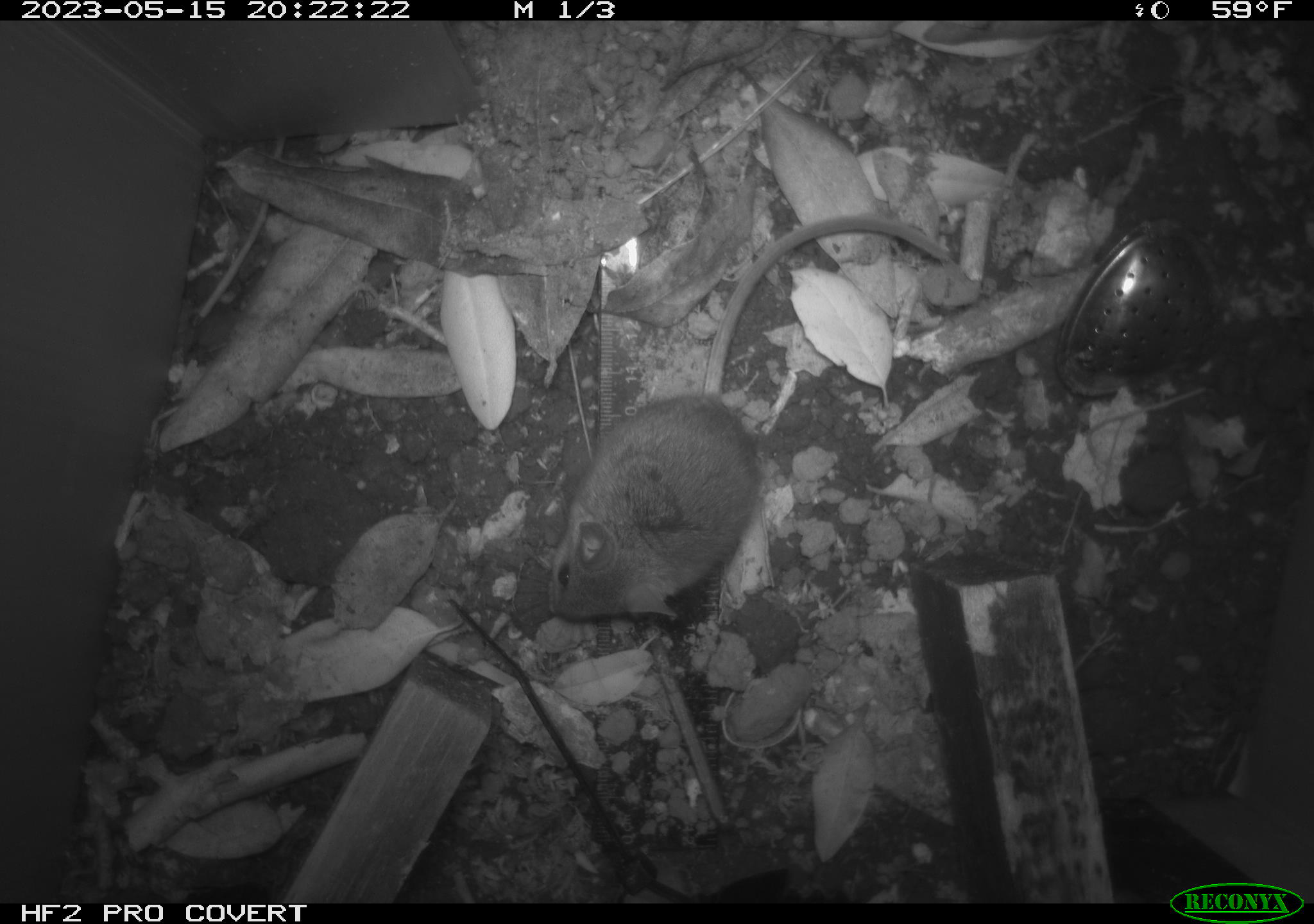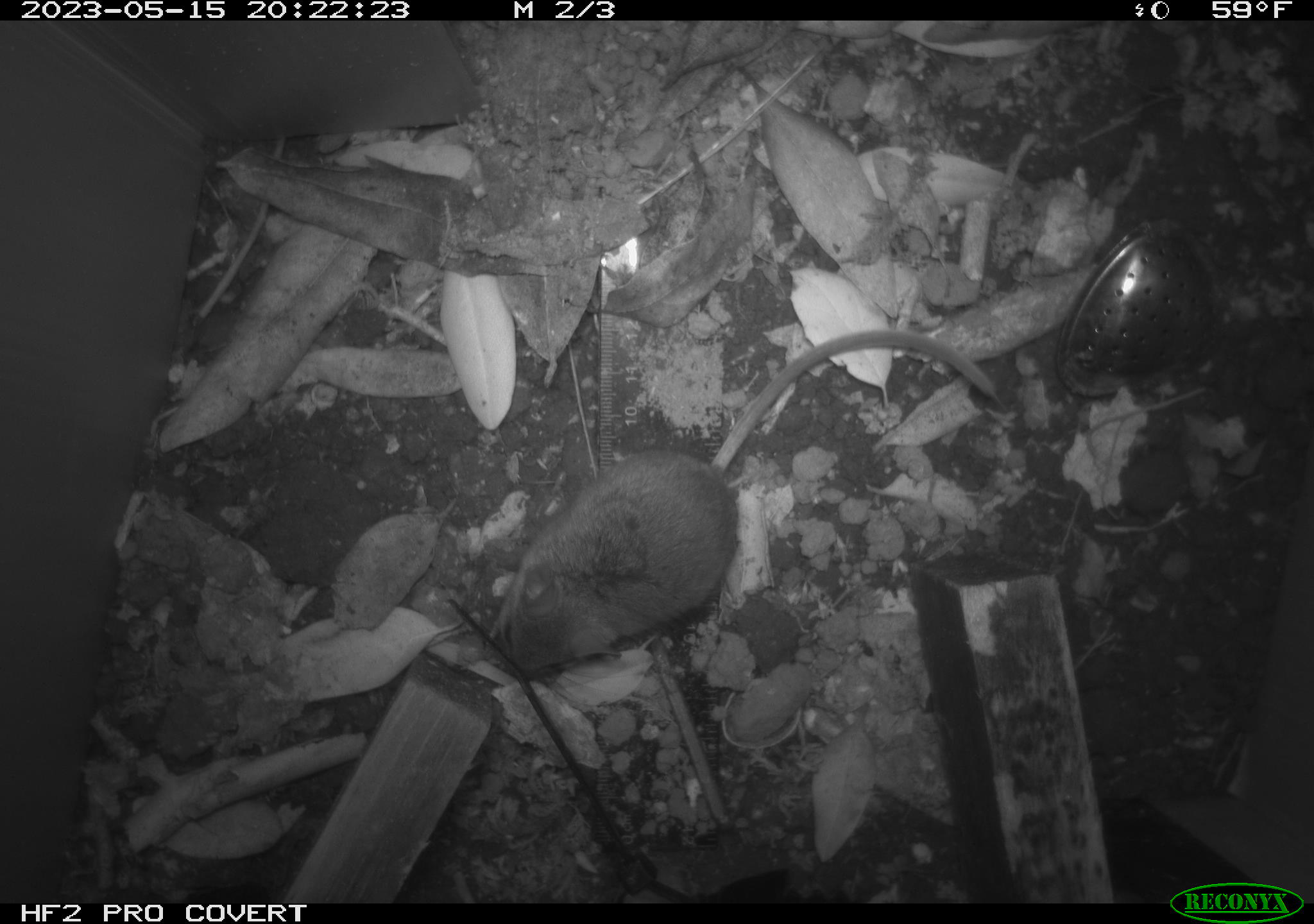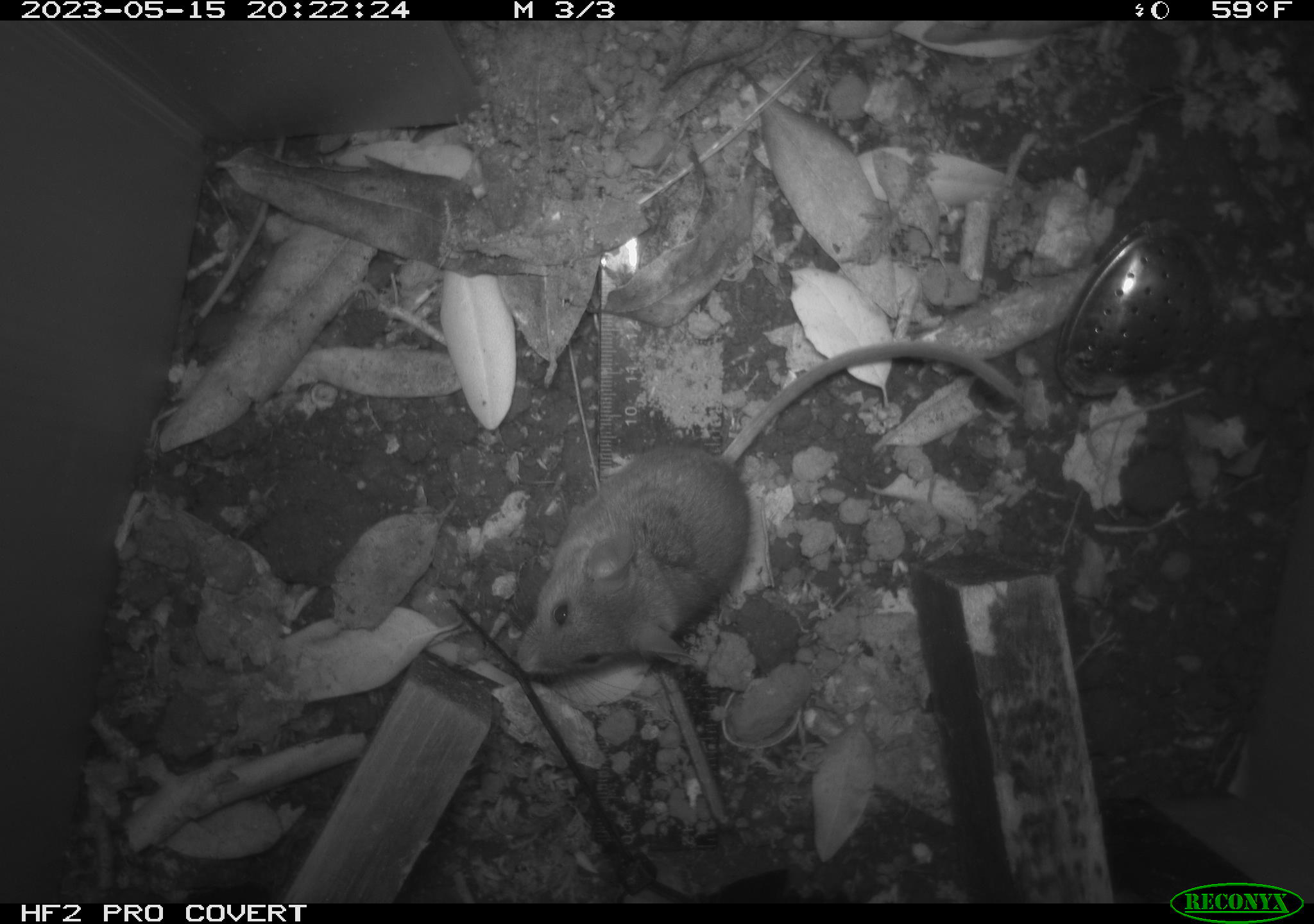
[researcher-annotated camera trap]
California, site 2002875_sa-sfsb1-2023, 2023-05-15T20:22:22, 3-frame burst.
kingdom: Animalia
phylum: Chordata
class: Mammalia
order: Rodentia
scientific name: Rodentia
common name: mouse species